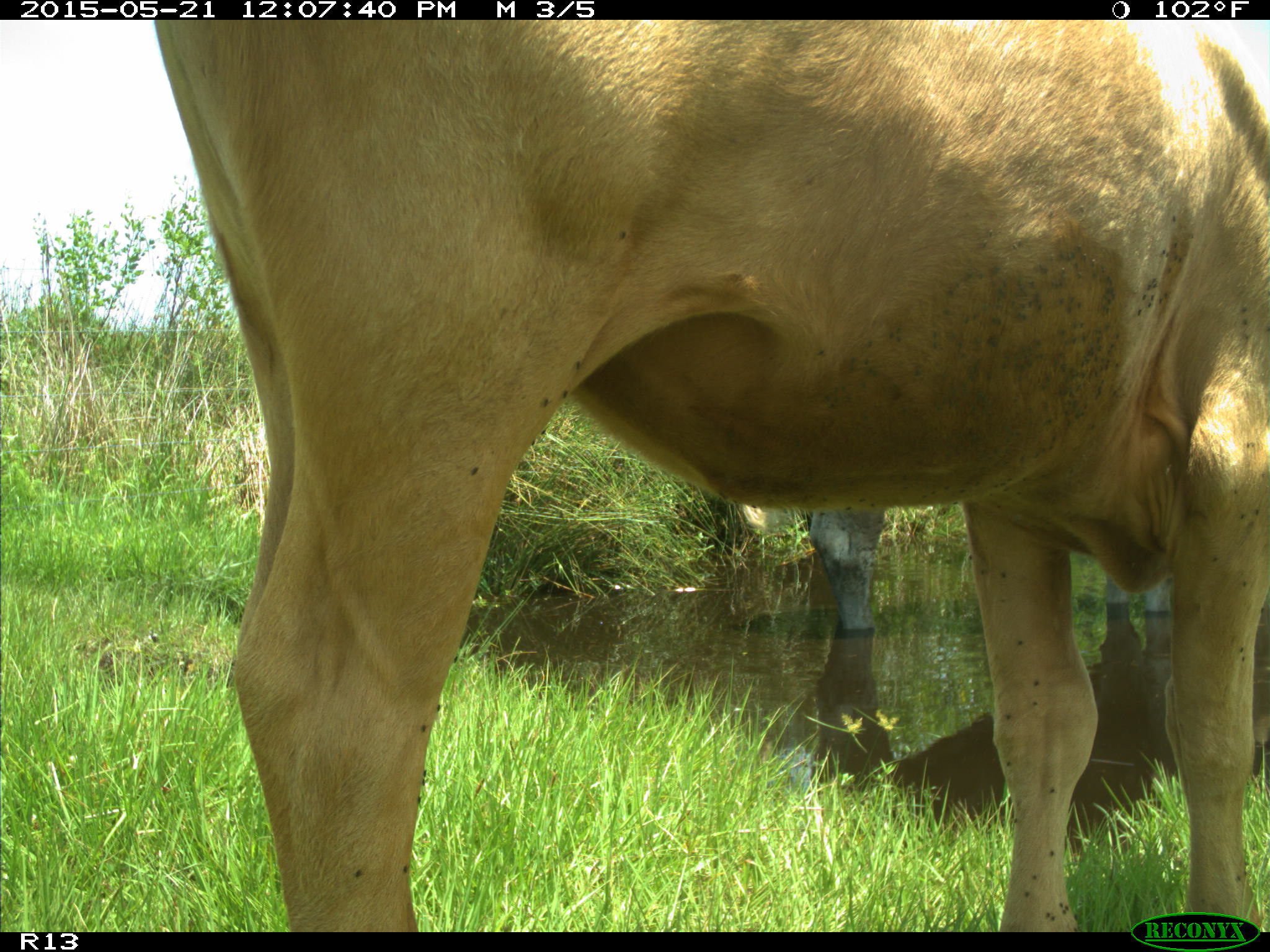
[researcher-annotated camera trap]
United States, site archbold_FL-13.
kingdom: Animalia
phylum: Chordata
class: Mammalia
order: Artiodactyla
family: Bovidae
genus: Bos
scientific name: Bos taurus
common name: domestic cow